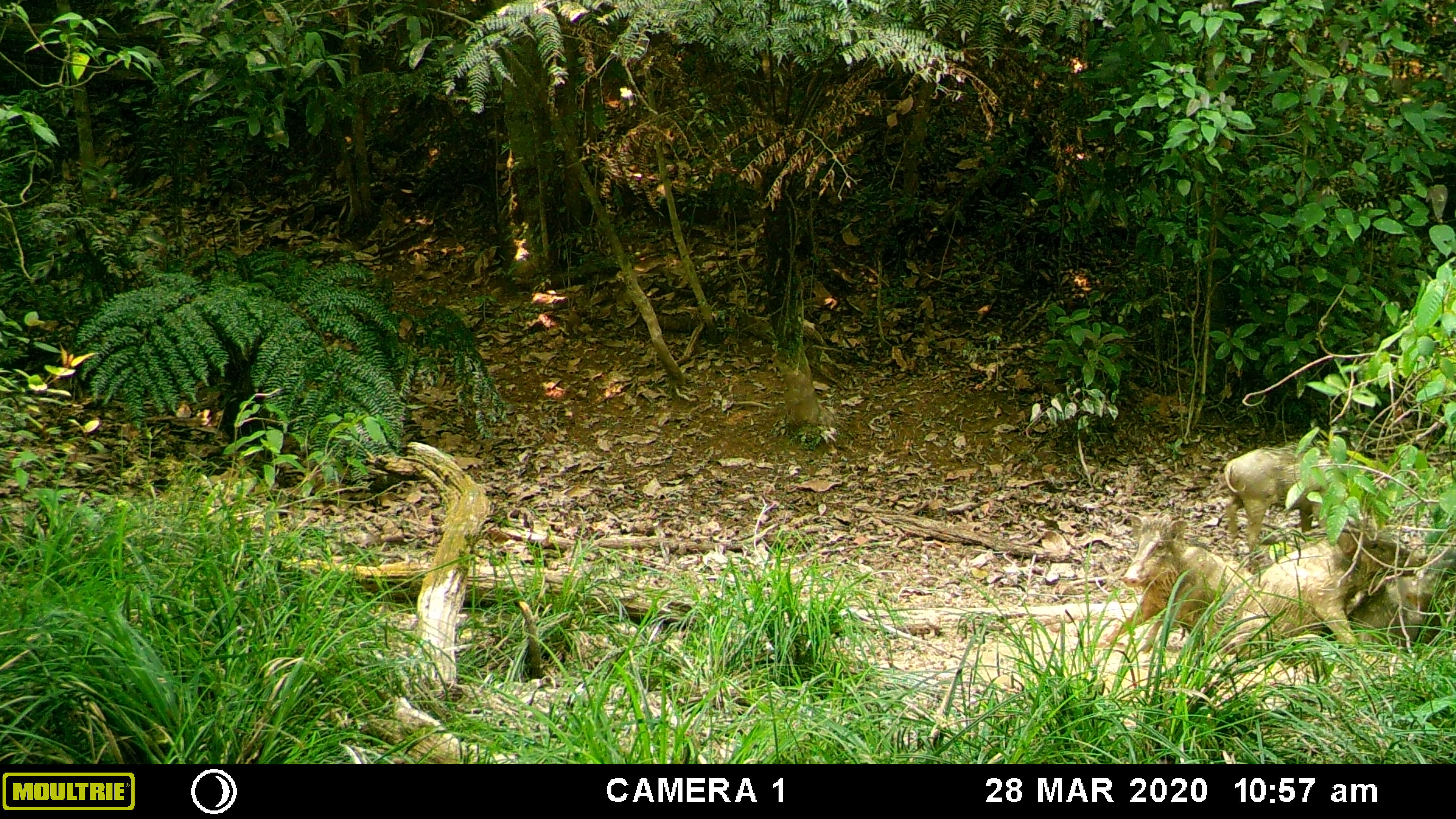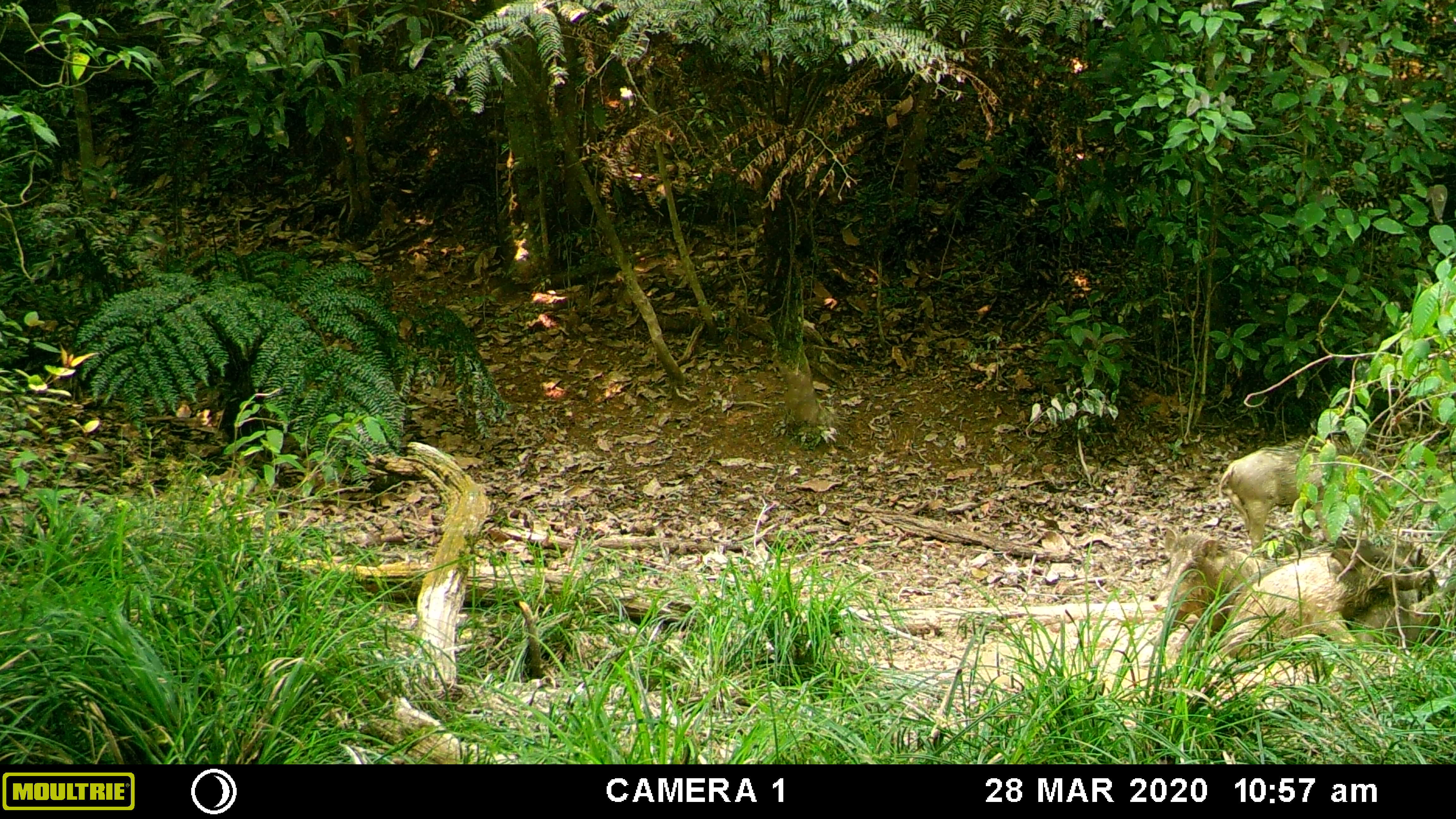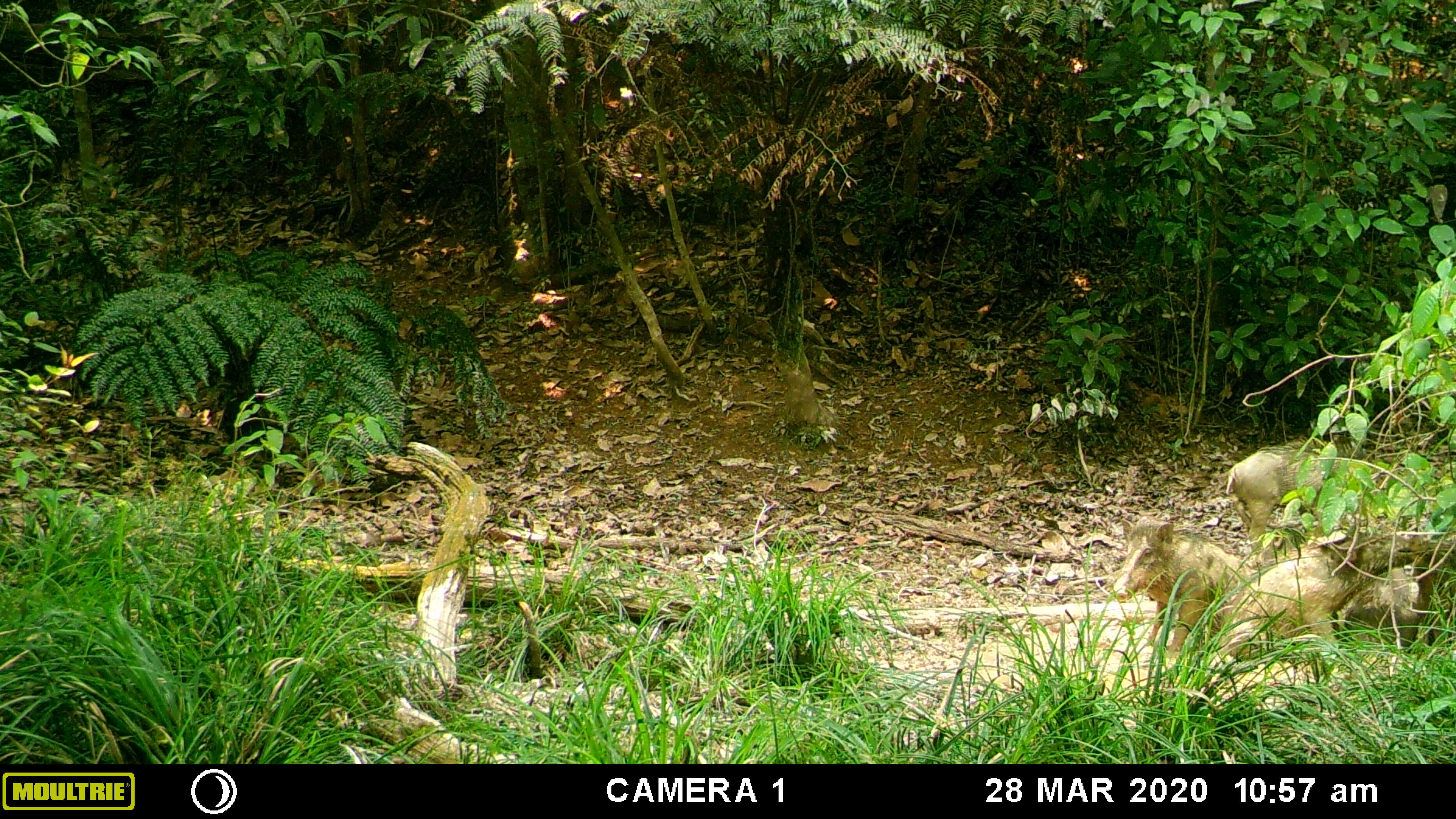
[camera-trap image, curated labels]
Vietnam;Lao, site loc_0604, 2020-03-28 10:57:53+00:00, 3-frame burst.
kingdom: Animalia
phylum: Chordata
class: Mammalia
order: Artiodactyla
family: Suidae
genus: Sus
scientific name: Sus scrofa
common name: eurasian wild pig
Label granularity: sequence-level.